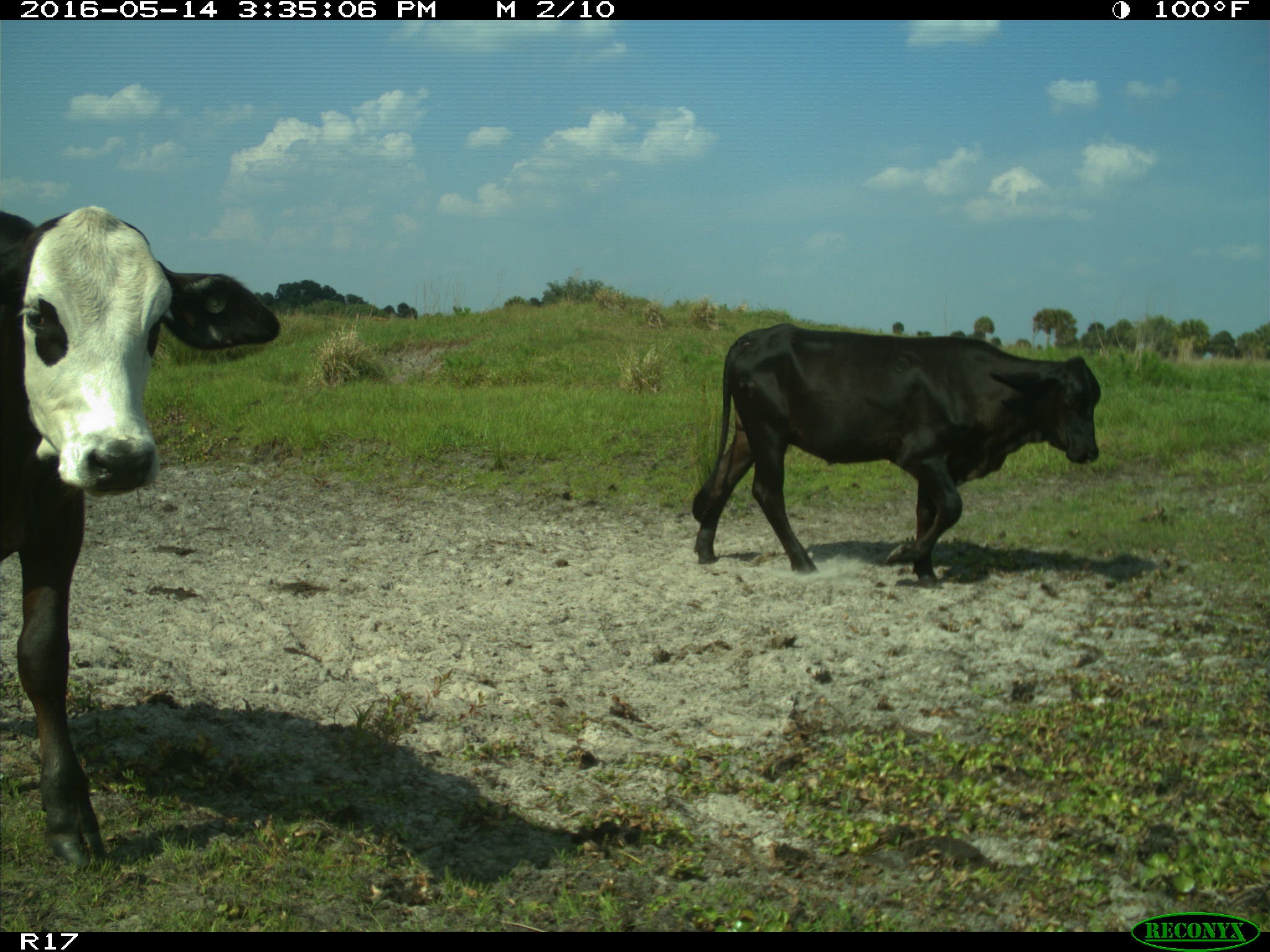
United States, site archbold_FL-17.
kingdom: Animalia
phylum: Chordata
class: Mammalia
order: Artiodactyla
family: Bovidae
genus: Bos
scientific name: Bos taurus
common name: domestic cow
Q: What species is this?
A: Bos taurus (domestic cow).